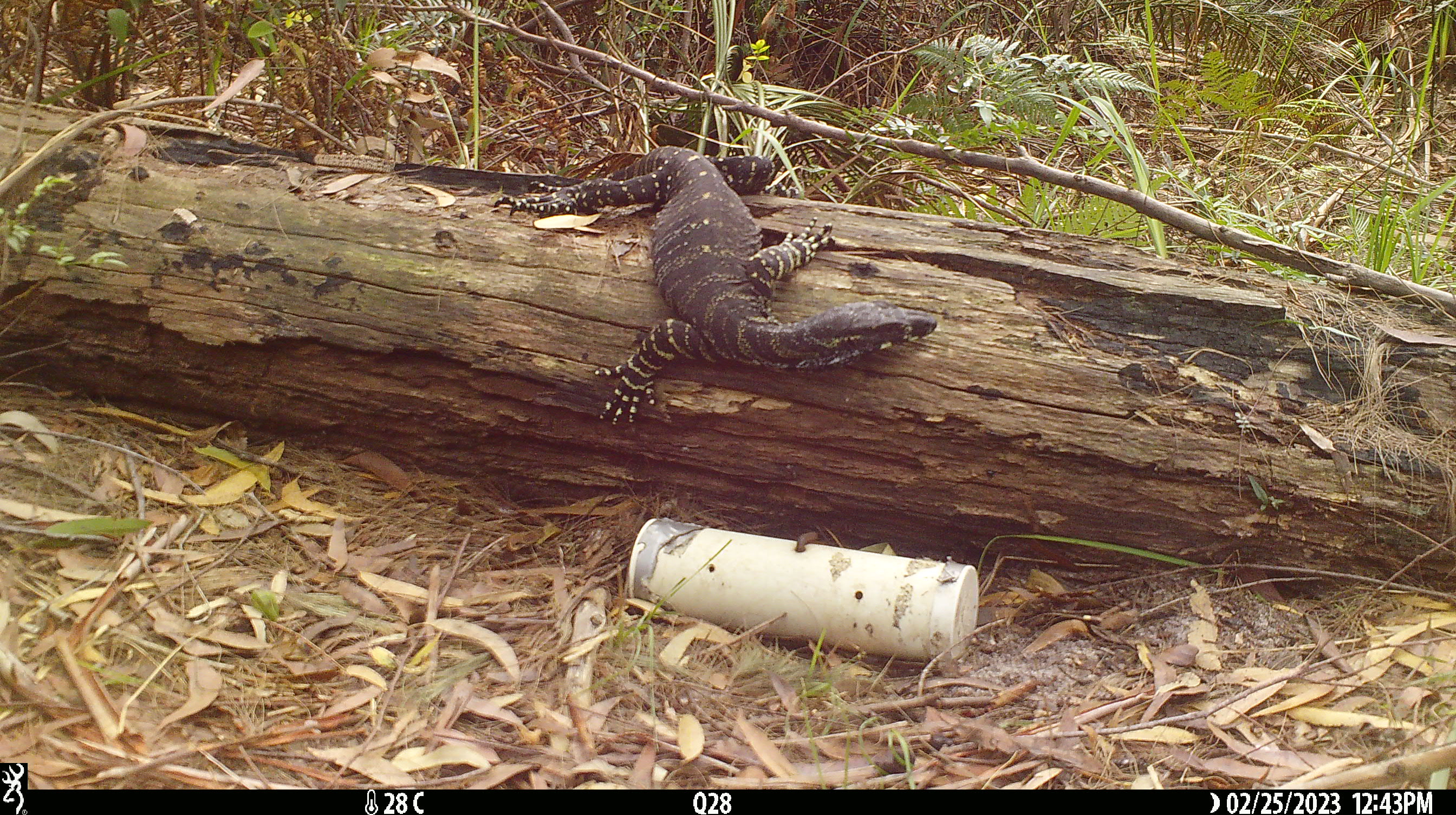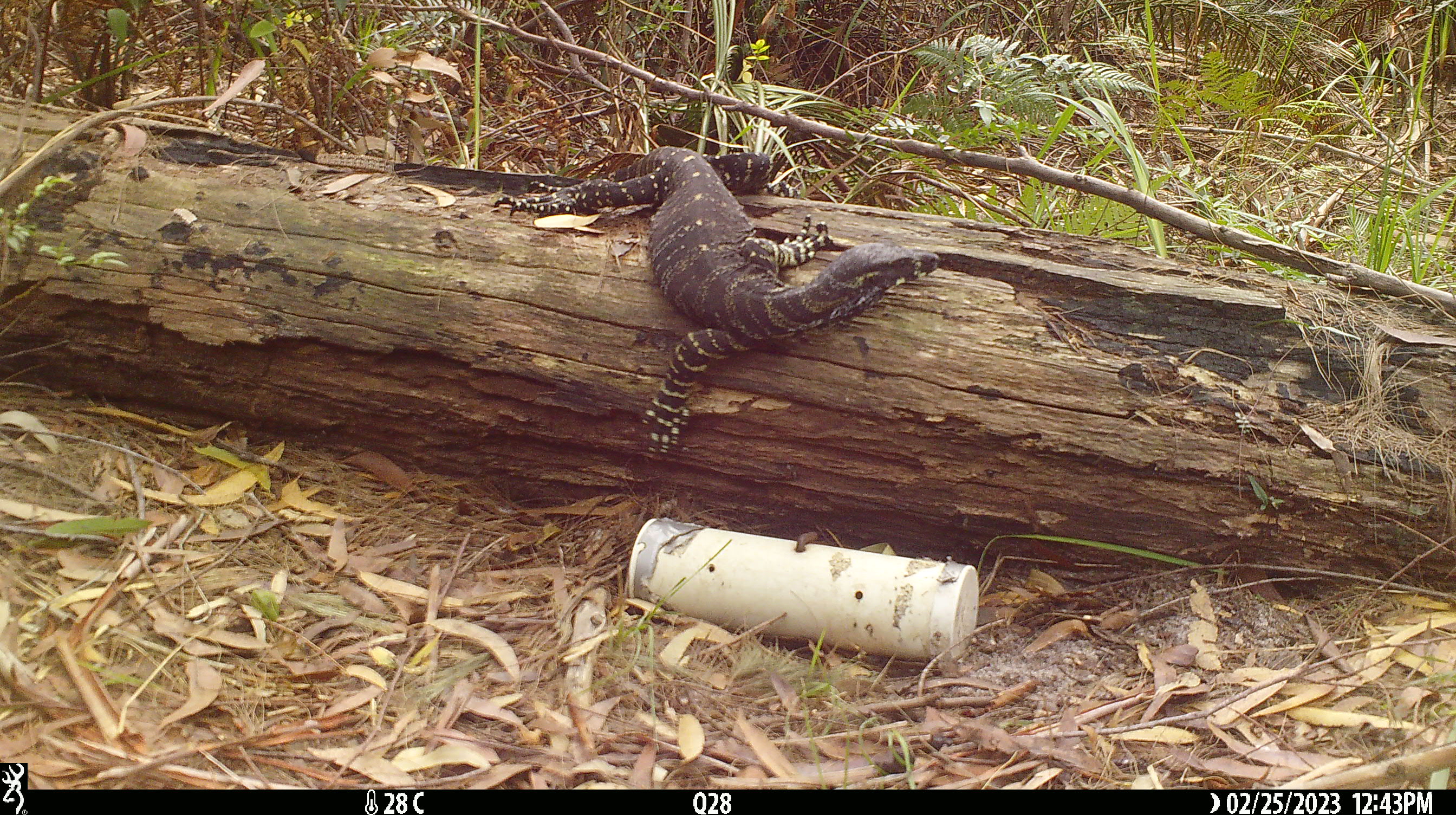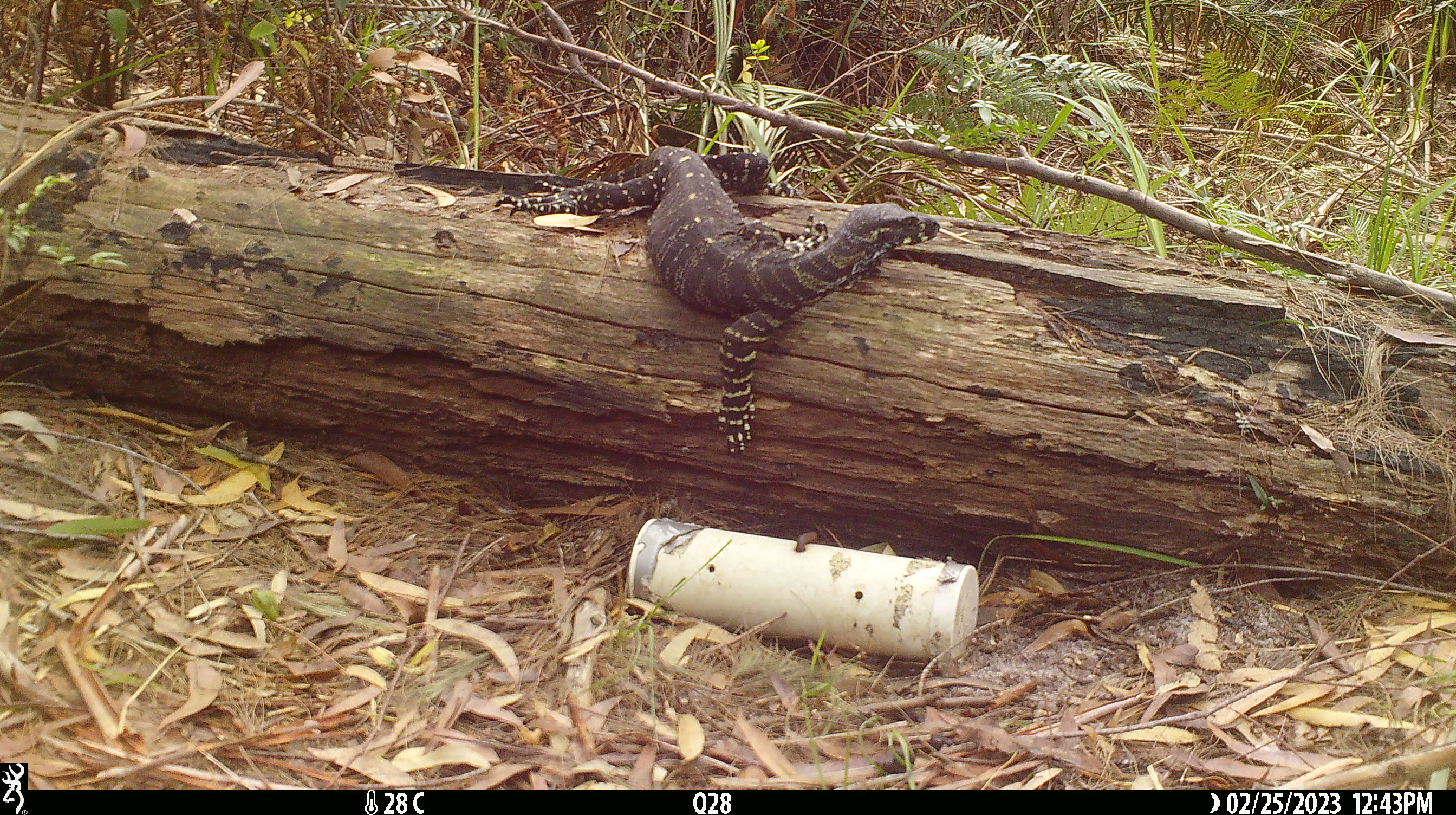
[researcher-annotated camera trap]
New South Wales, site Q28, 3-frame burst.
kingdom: Animalia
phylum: Chordata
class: Reptilia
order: Squamata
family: Varanidae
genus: Varanus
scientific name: Varanus varius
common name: lace monitor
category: goanna